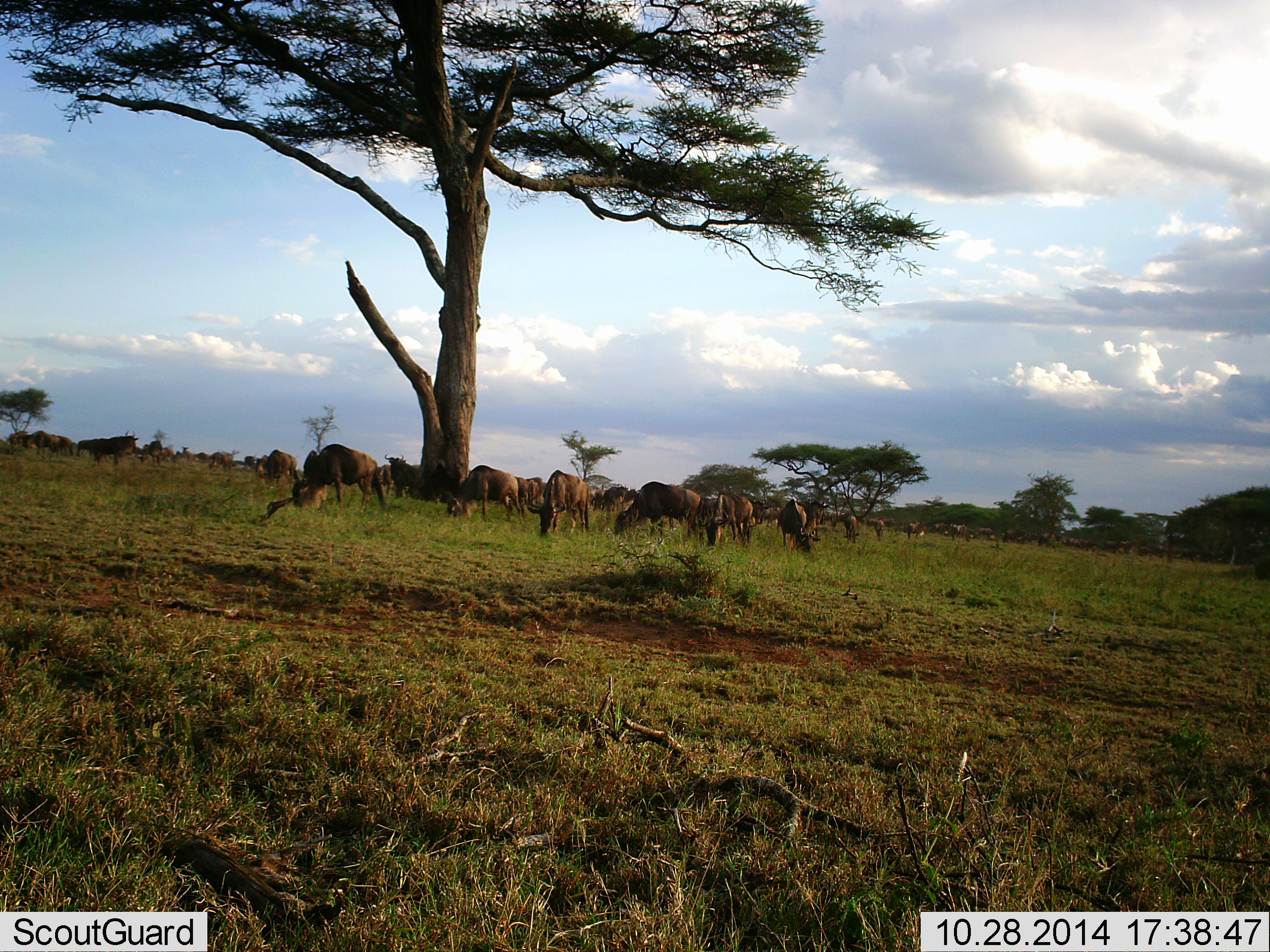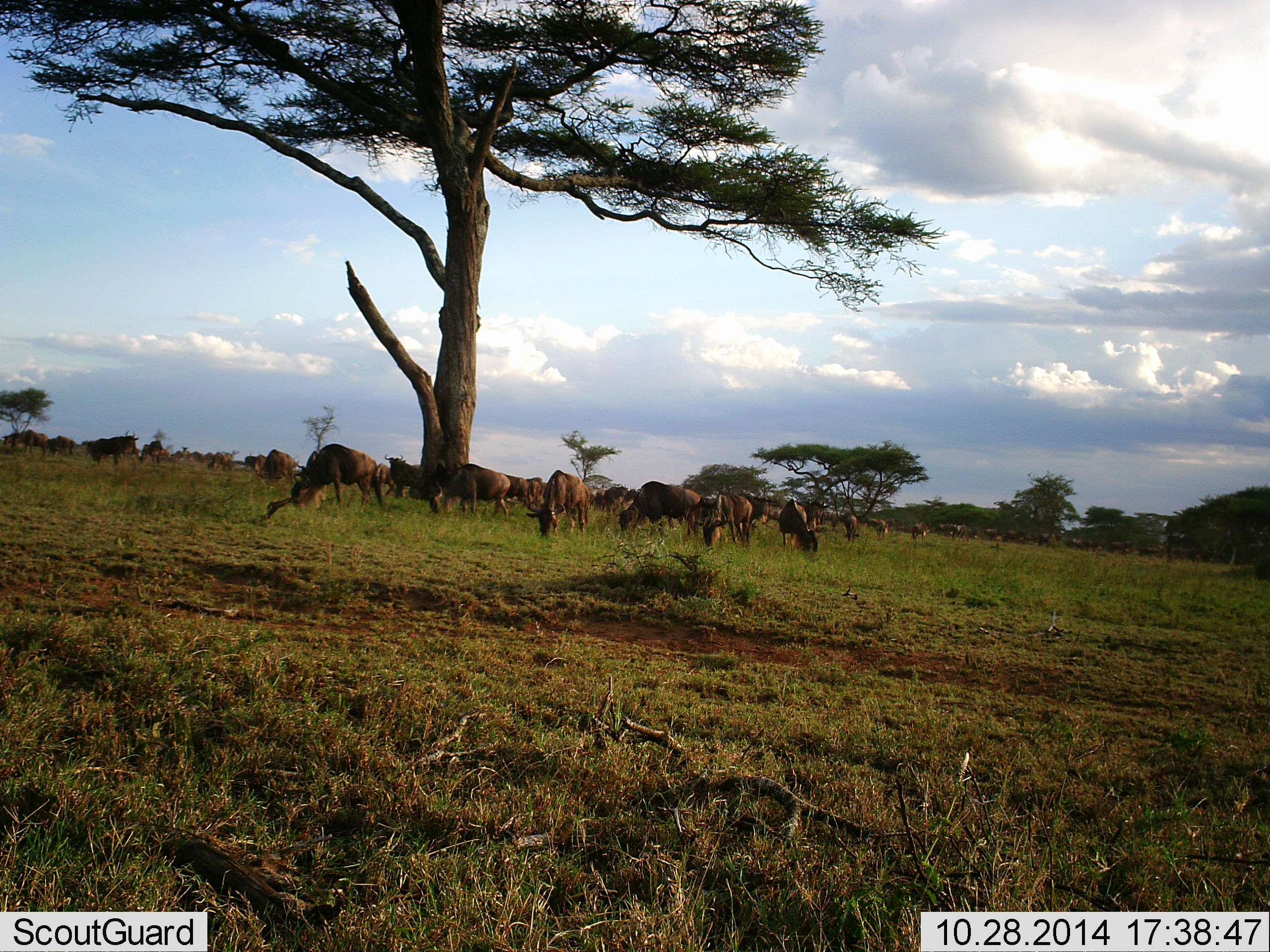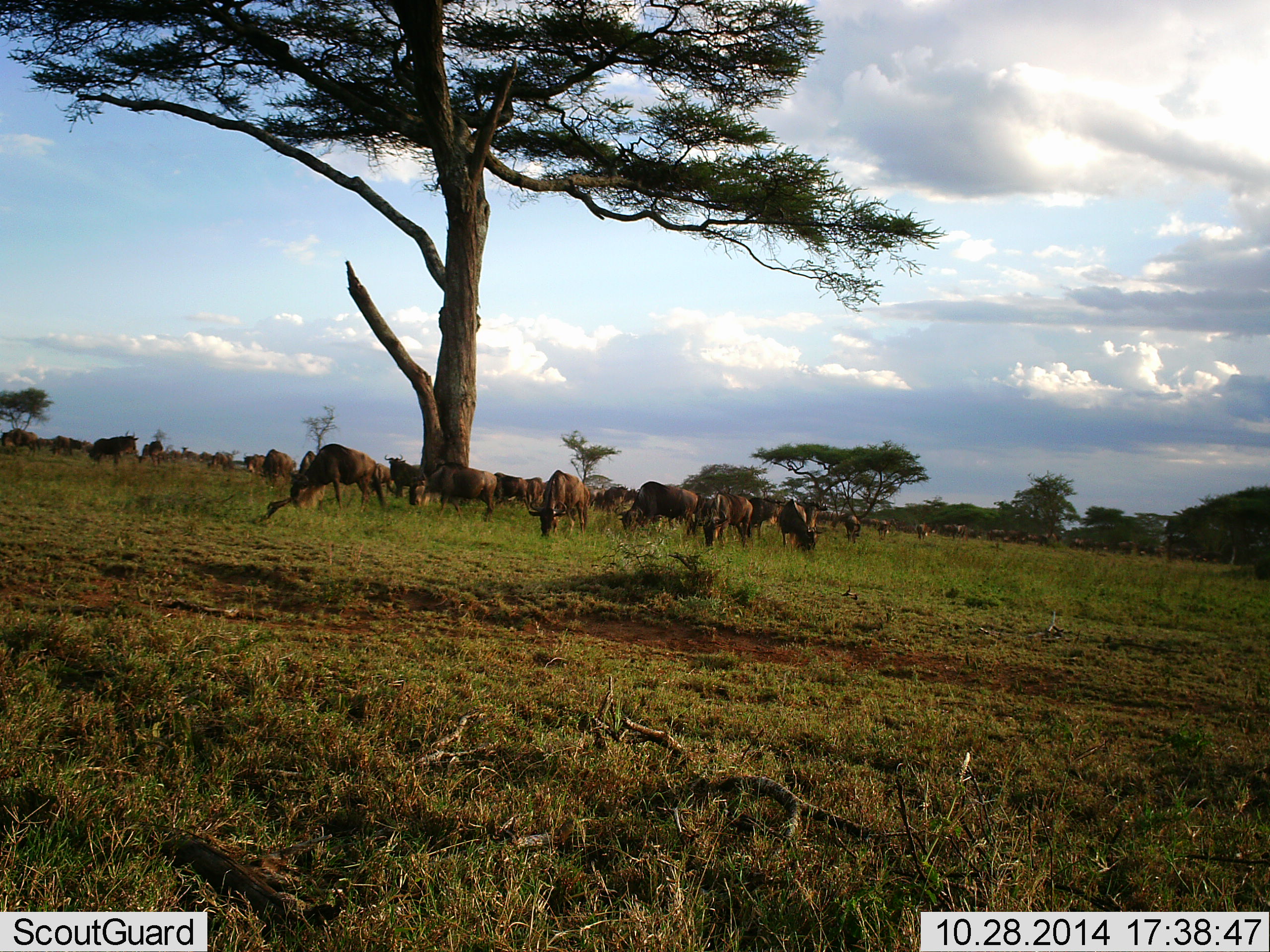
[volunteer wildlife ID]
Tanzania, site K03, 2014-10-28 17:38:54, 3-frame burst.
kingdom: Animalia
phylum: Chordata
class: Mammalia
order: Artiodactyla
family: Bovidae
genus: Connochaetes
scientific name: Connochaetes taurinus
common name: blue wildebeest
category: wildebeest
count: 11-50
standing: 20%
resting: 10%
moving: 40%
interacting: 0%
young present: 0%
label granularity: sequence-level